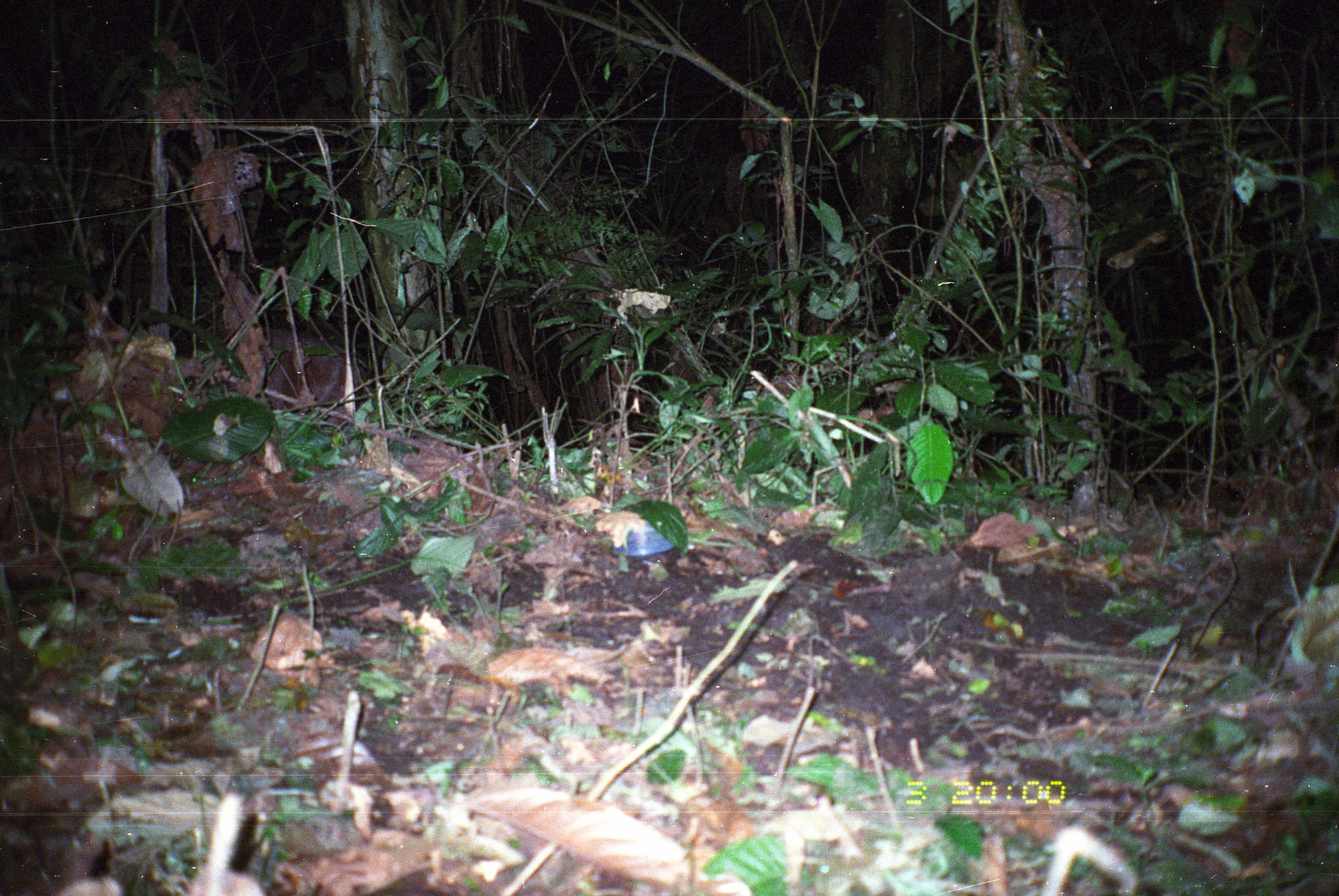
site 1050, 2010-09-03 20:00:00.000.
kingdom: Animalia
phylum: Chordata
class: Mammalia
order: Rodentia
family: Cuniculidae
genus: Cuniculus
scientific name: Cuniculus paca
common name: spotted paca